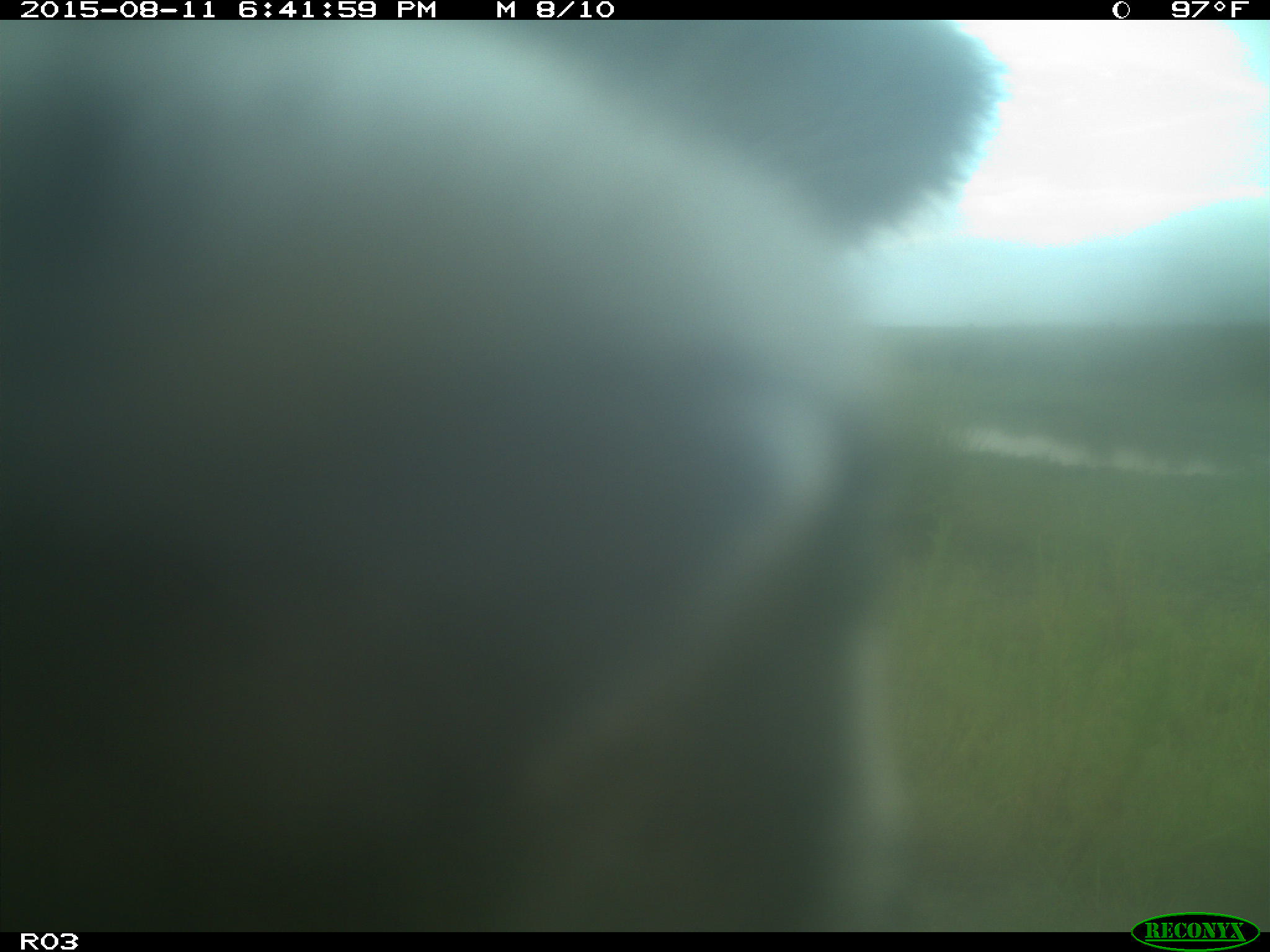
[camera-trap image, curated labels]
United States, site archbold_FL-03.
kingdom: Animalia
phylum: Chordata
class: Mammalia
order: Artiodactyla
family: Bovidae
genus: Bos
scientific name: Bos taurus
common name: domestic cow